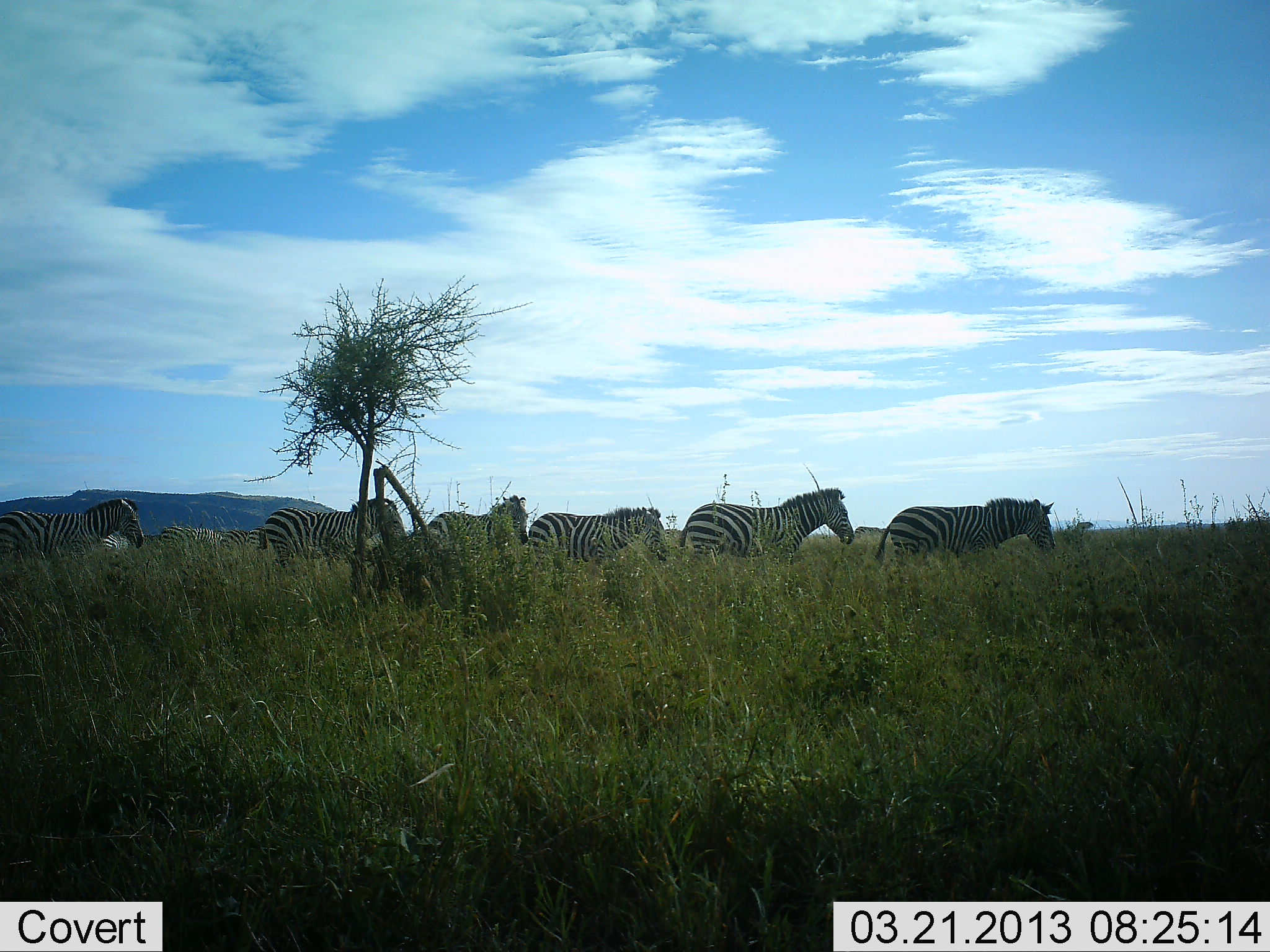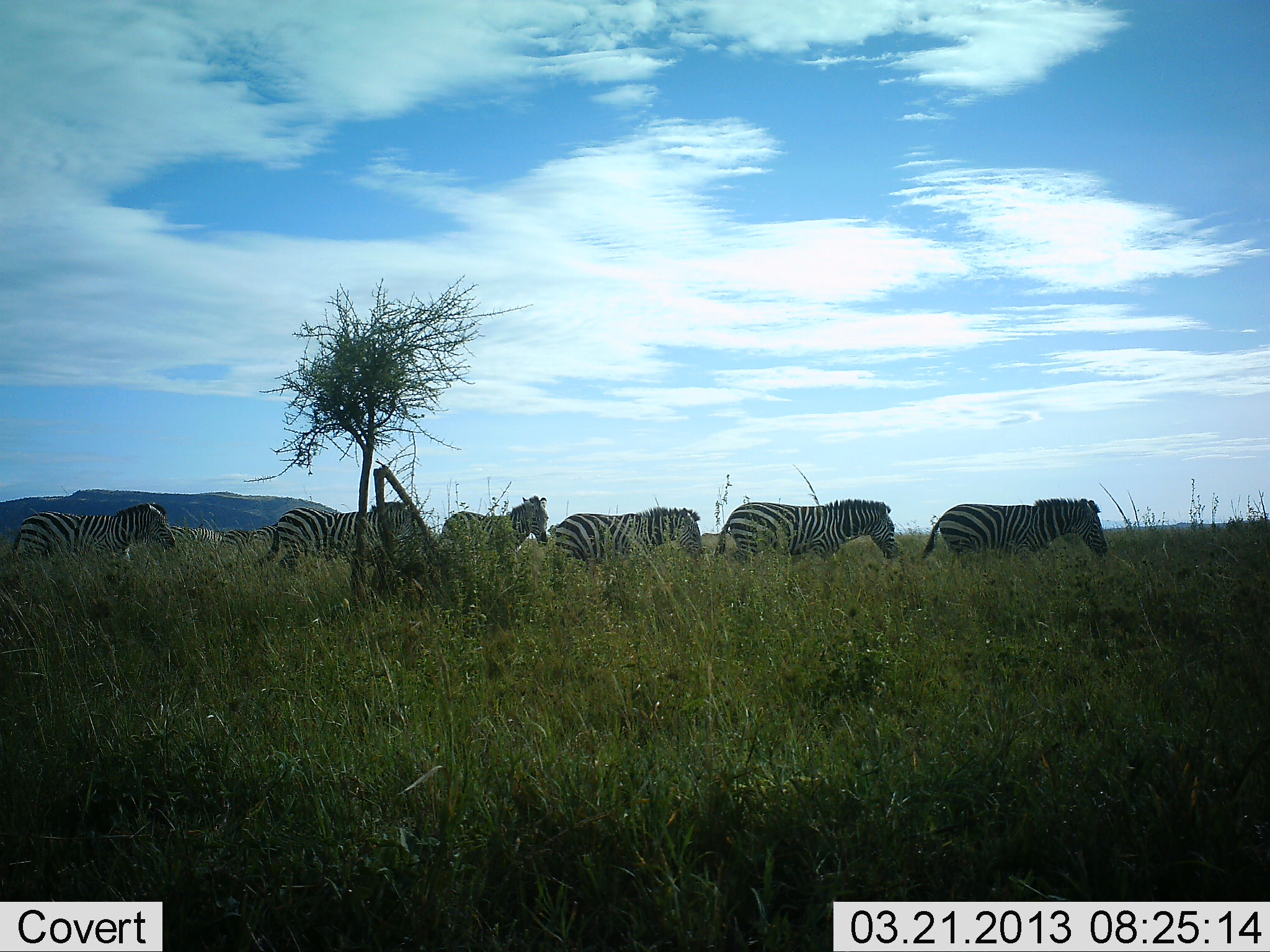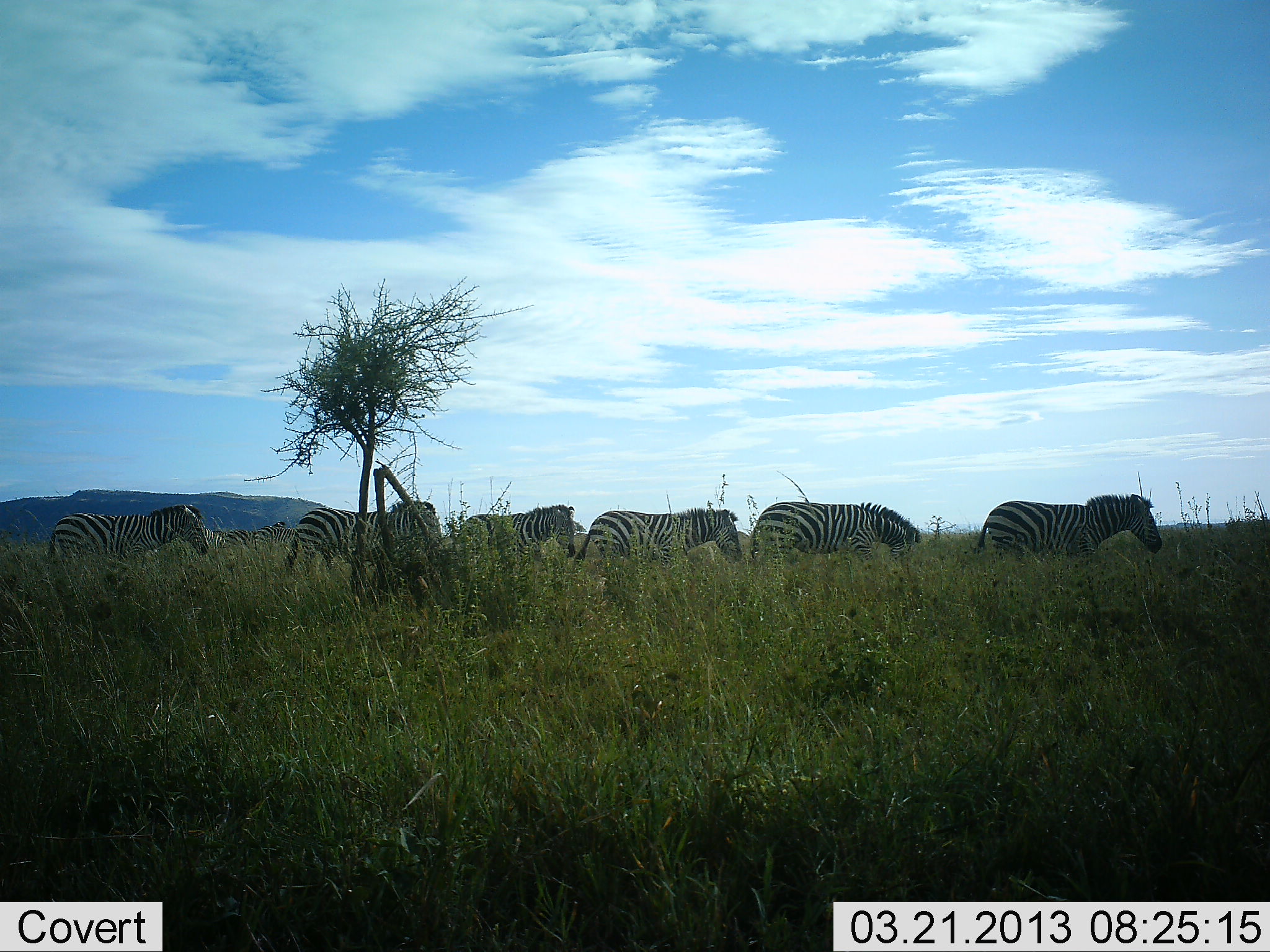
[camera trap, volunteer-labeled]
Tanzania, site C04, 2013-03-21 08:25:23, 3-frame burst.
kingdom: Animalia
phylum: Chordata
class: Mammalia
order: Perissodactyla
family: Equidae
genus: Equus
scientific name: Equus quagga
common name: plains zebra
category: zebra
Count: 6.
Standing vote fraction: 14%.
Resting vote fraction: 0%.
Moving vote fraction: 100%.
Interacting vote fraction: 0%.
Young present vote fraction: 0%.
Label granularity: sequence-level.